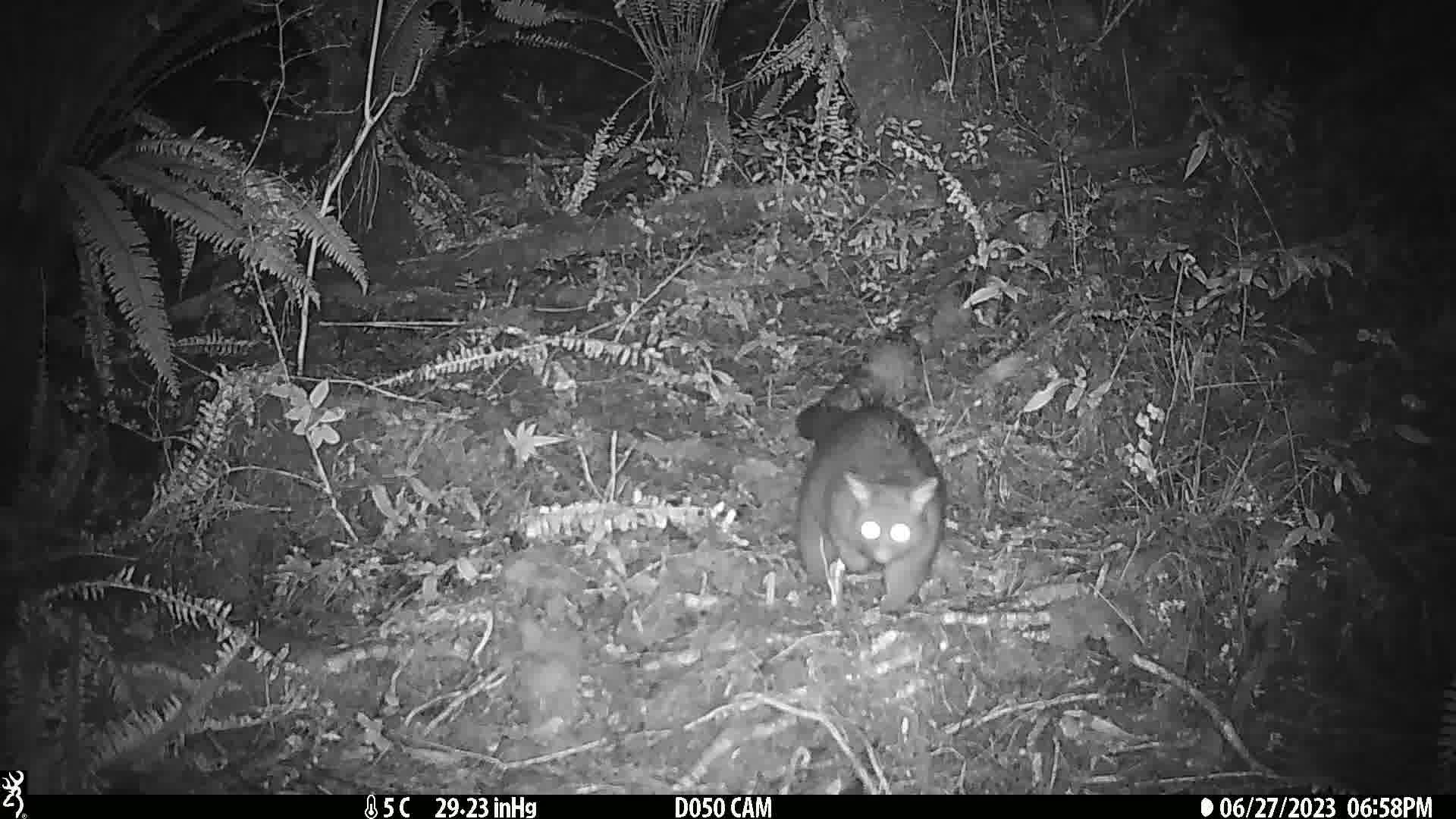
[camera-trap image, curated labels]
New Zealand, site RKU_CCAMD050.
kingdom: Animalia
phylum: Chordata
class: Mammalia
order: Diprotodontia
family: Phalangeridae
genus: Trichosurus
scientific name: Trichosurus vulpecula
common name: common brushtail possum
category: possum